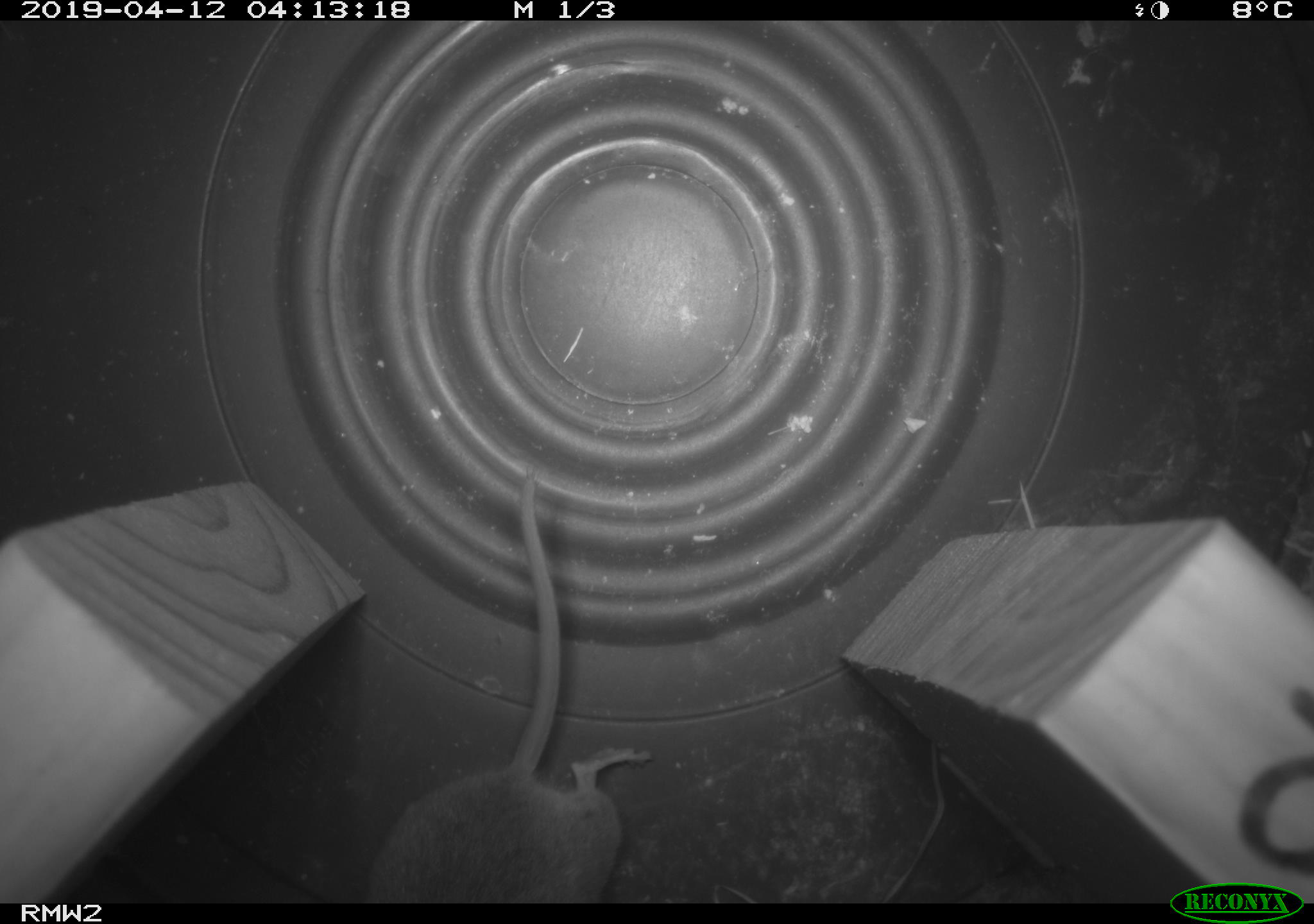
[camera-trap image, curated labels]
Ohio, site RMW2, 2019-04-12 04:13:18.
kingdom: Animalia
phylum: Chordata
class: Mammalia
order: Rodentia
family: Cricetidae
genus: Peromyscus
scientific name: Peromyscus leucopus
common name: white-footed mouse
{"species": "white-footed mouse (Peromyscus leucopus)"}